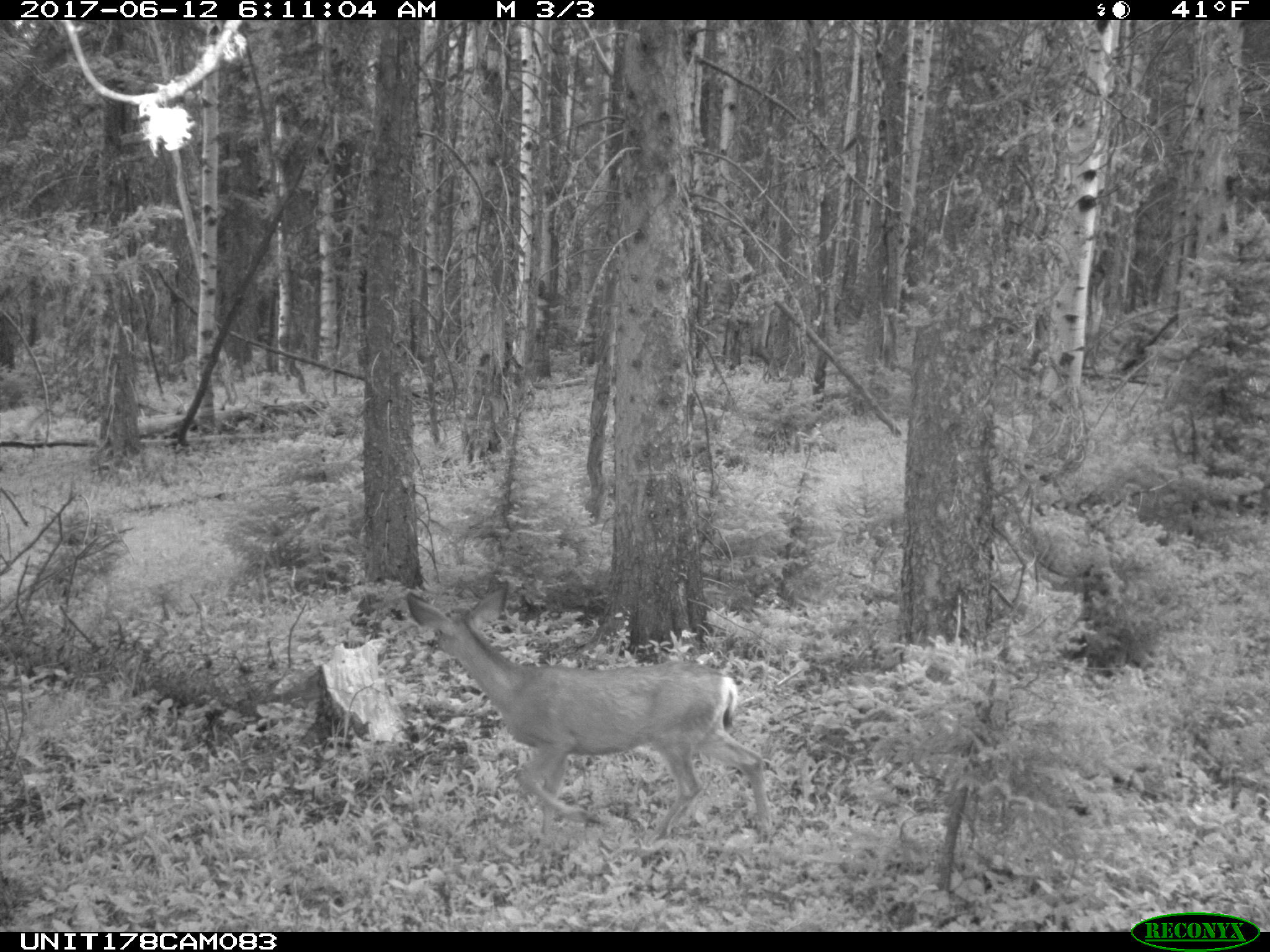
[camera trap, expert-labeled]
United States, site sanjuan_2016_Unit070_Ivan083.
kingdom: Animalia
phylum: Chordata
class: Mammalia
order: Artiodactyla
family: Cervidae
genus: Odocoileus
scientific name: Odocoileus hemionus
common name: mule deer